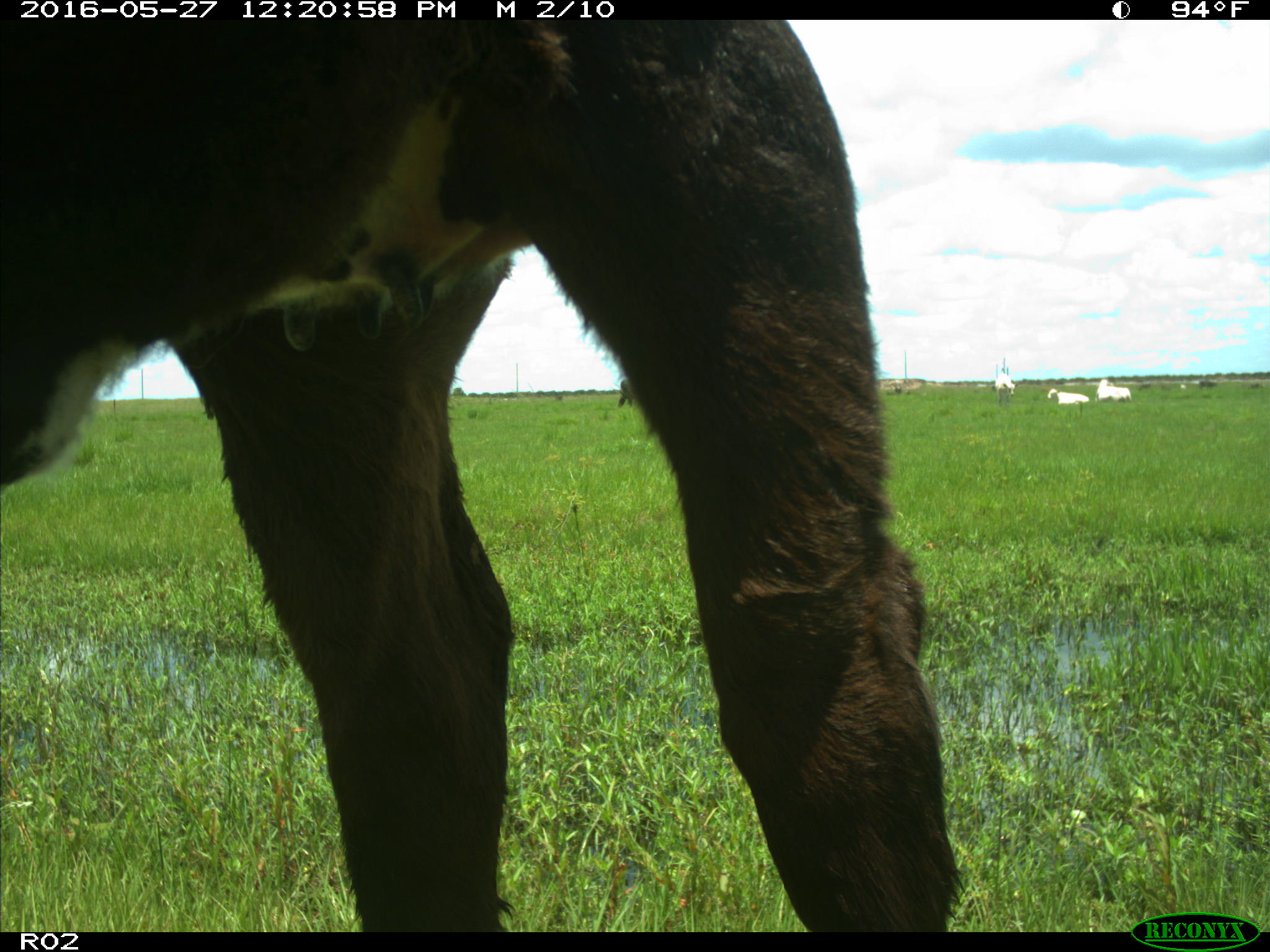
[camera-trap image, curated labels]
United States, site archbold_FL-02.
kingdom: Animalia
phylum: Chordata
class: Mammalia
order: Artiodactyla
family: Bovidae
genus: Bos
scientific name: Bos taurus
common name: domestic cow